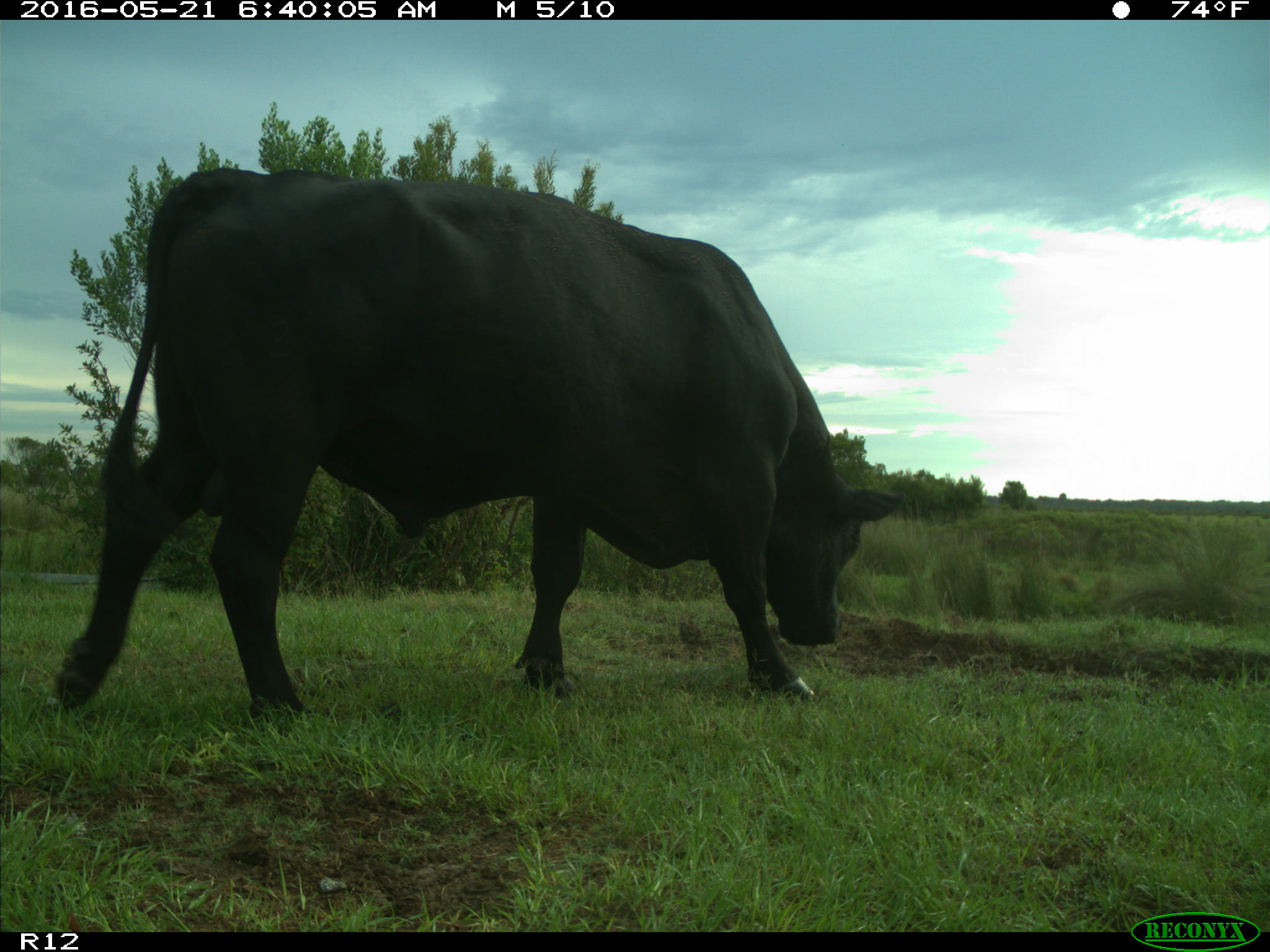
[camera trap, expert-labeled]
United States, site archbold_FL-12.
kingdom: Animalia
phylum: Chordata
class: Mammalia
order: Artiodactyla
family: Bovidae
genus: Bos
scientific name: Bos taurus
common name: domestic cow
Bos taurus (domestic cow).